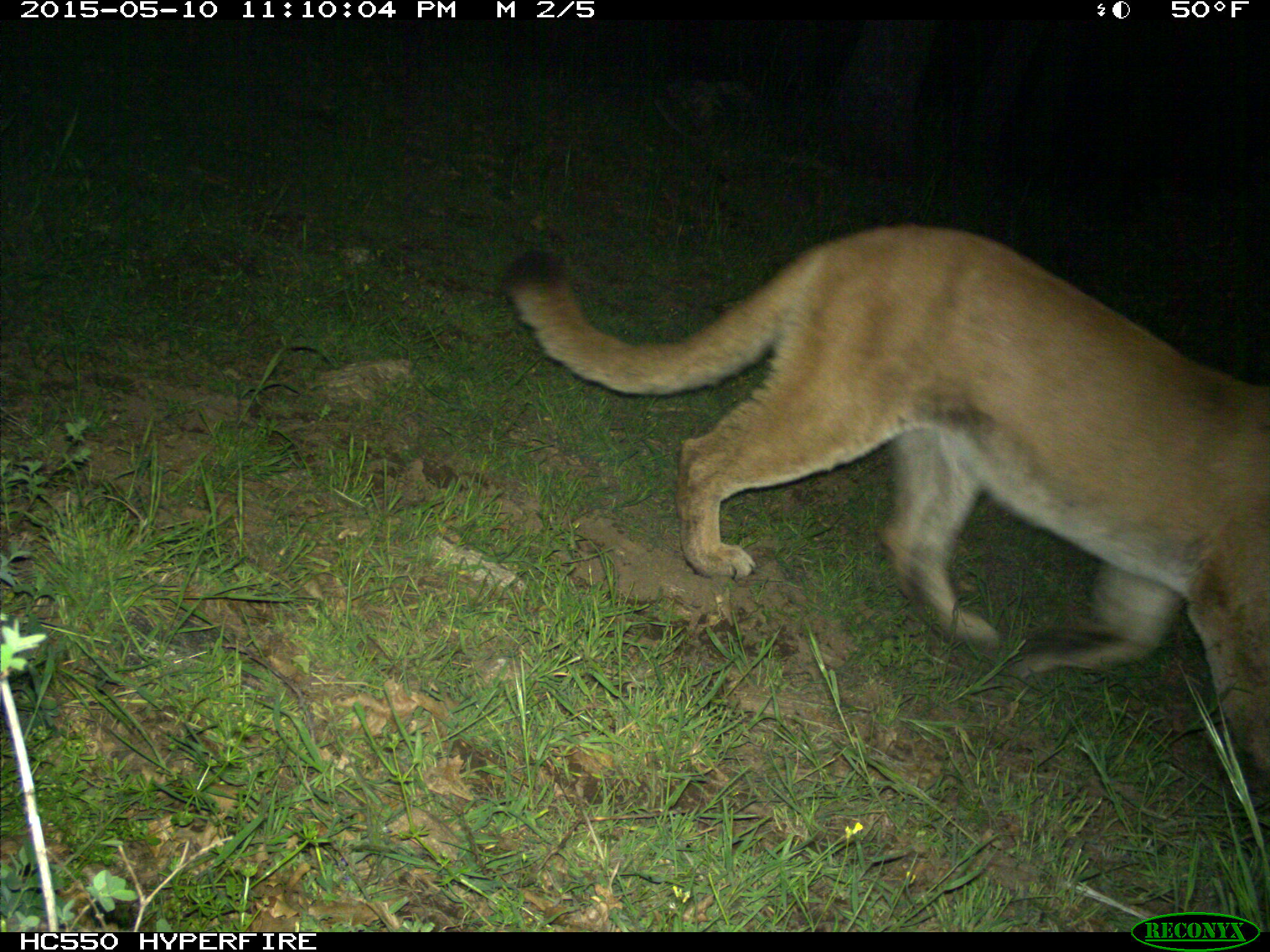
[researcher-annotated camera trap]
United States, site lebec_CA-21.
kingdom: Animalia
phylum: Chordata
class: Mammalia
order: Carnivora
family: Felidae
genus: Puma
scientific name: Puma concolor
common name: mountain lion